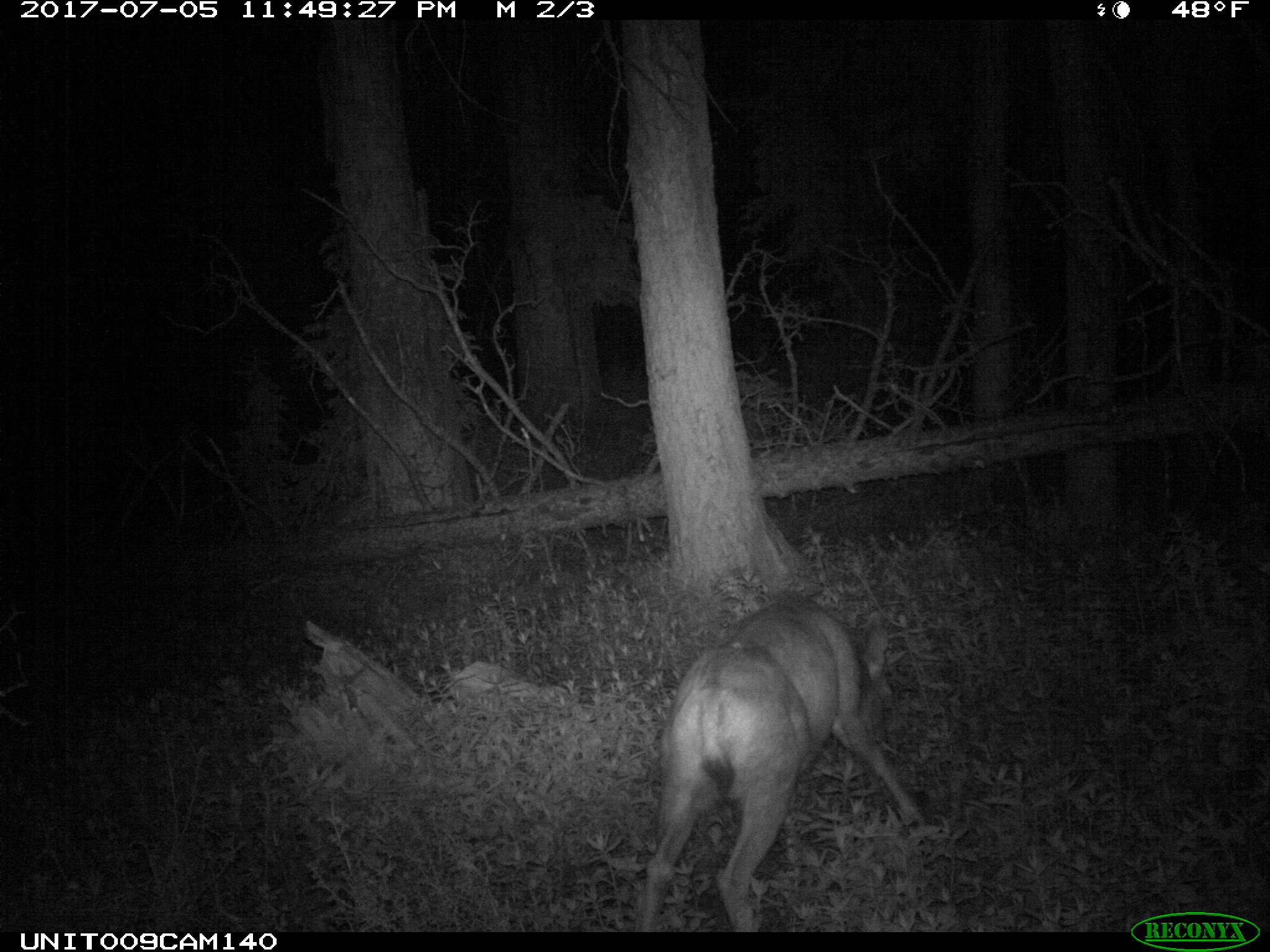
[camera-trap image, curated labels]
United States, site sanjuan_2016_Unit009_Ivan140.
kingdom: Animalia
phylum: Chordata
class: Mammalia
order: Artiodactyla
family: Cervidae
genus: Odocoileus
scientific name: Odocoileus hemionus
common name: mule deer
Odocoileus hemionus (mule deer).